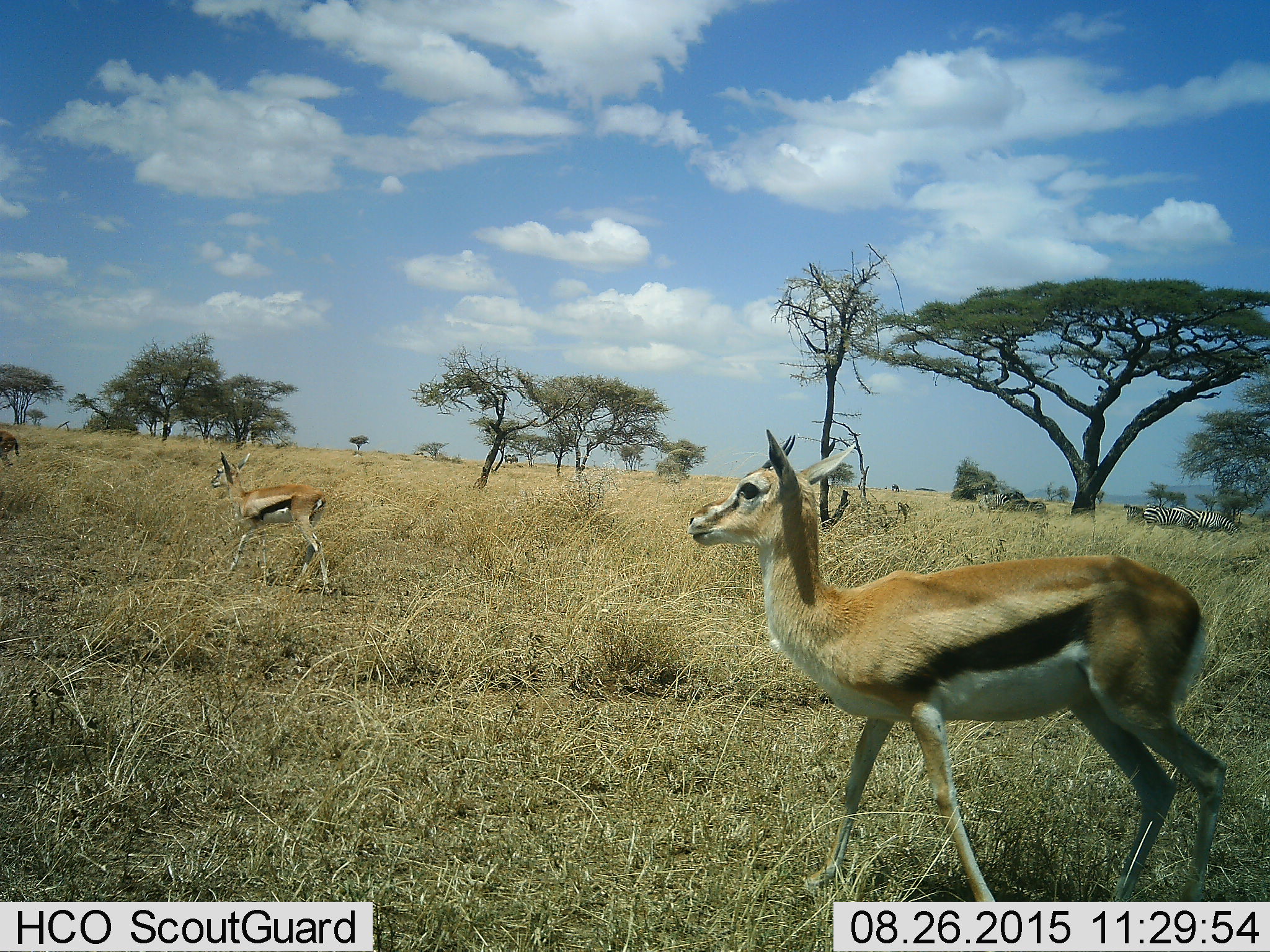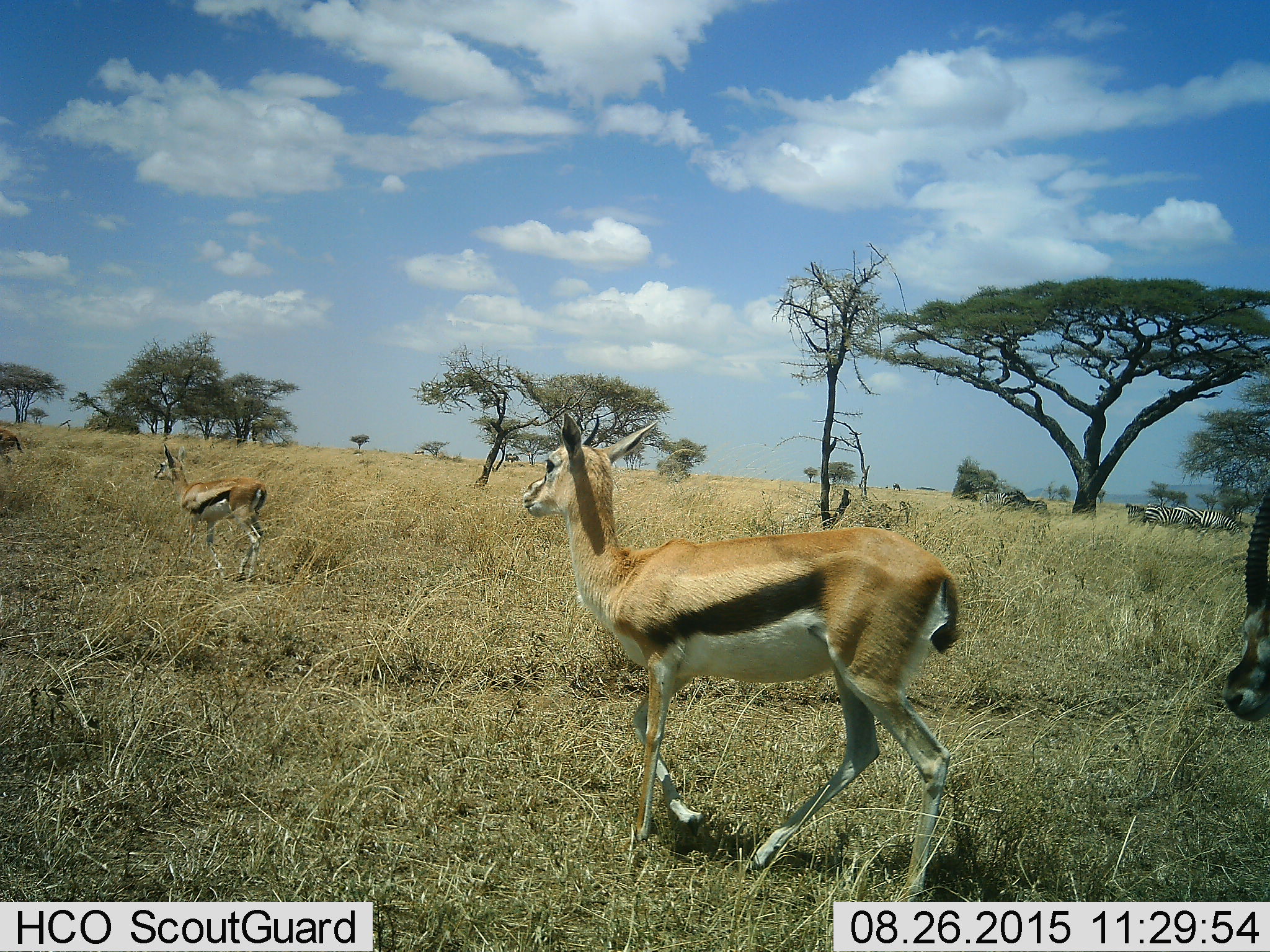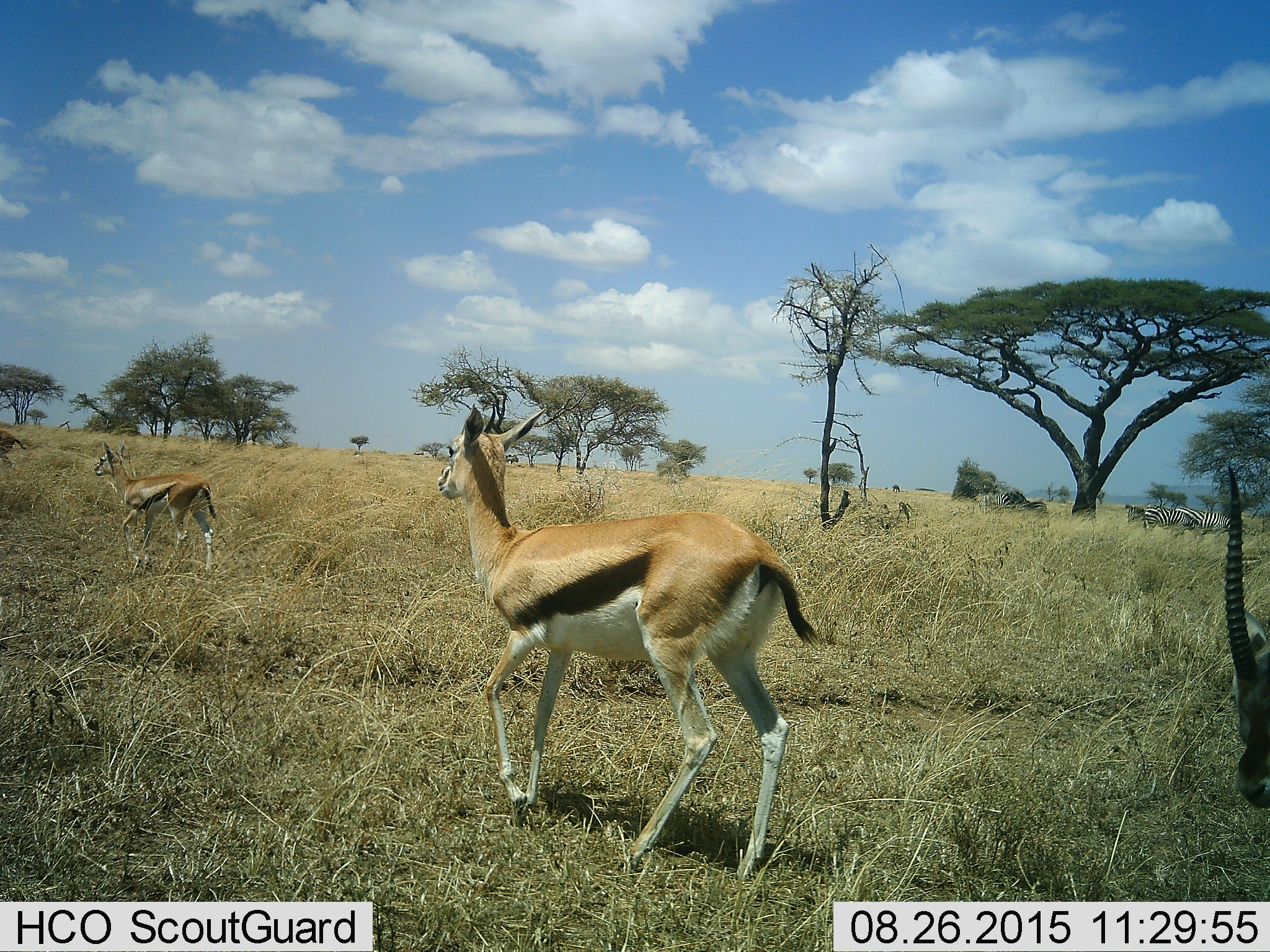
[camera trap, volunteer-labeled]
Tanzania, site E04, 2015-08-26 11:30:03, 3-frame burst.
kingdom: Animalia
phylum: Chordata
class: Mammalia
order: Artiodactyla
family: Bovidae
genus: Eudorcas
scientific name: Eudorcas thomsonii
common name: thomson's gazelle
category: gazellethomsons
Gazellethomsons (thomson's gazelle) (Eudorcas thomsonii), count 3. Behavior (volunteer vote fractions): standing 25%, resting 0%, moving 90%, interacting 0%. Young present (vote fraction): 40%. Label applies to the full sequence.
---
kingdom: Animalia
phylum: Chordata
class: Mammalia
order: Perissodactyla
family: Equidae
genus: Equus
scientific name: Equus quagga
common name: plains zebra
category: zebra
Zebra (plains zebra) (Equus quagga), count 5. Behavior (volunteer vote fractions): standing 58%, resting 8%, moving 17%, interacting 0%. Young present (vote fraction): 0%. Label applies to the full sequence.